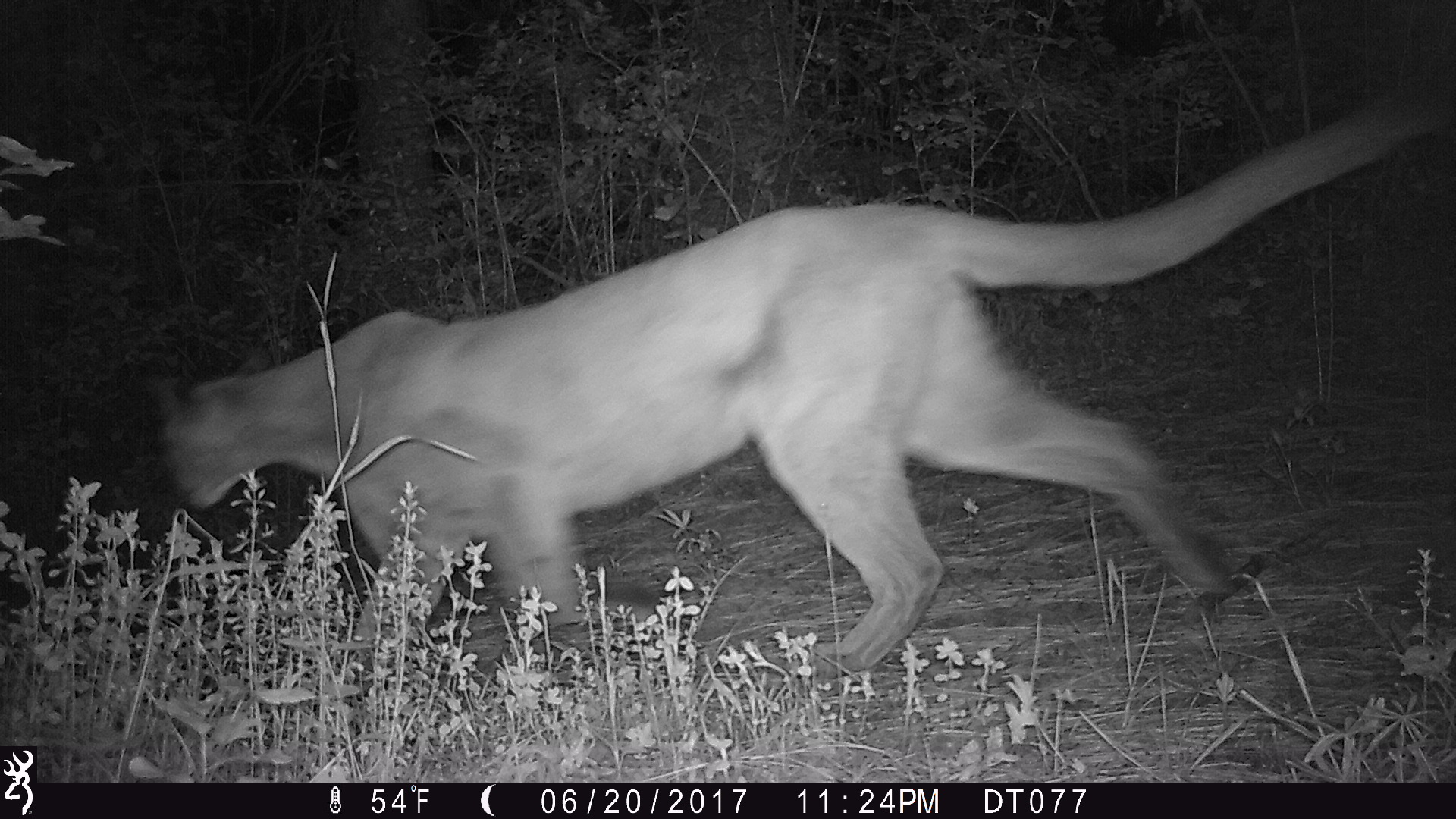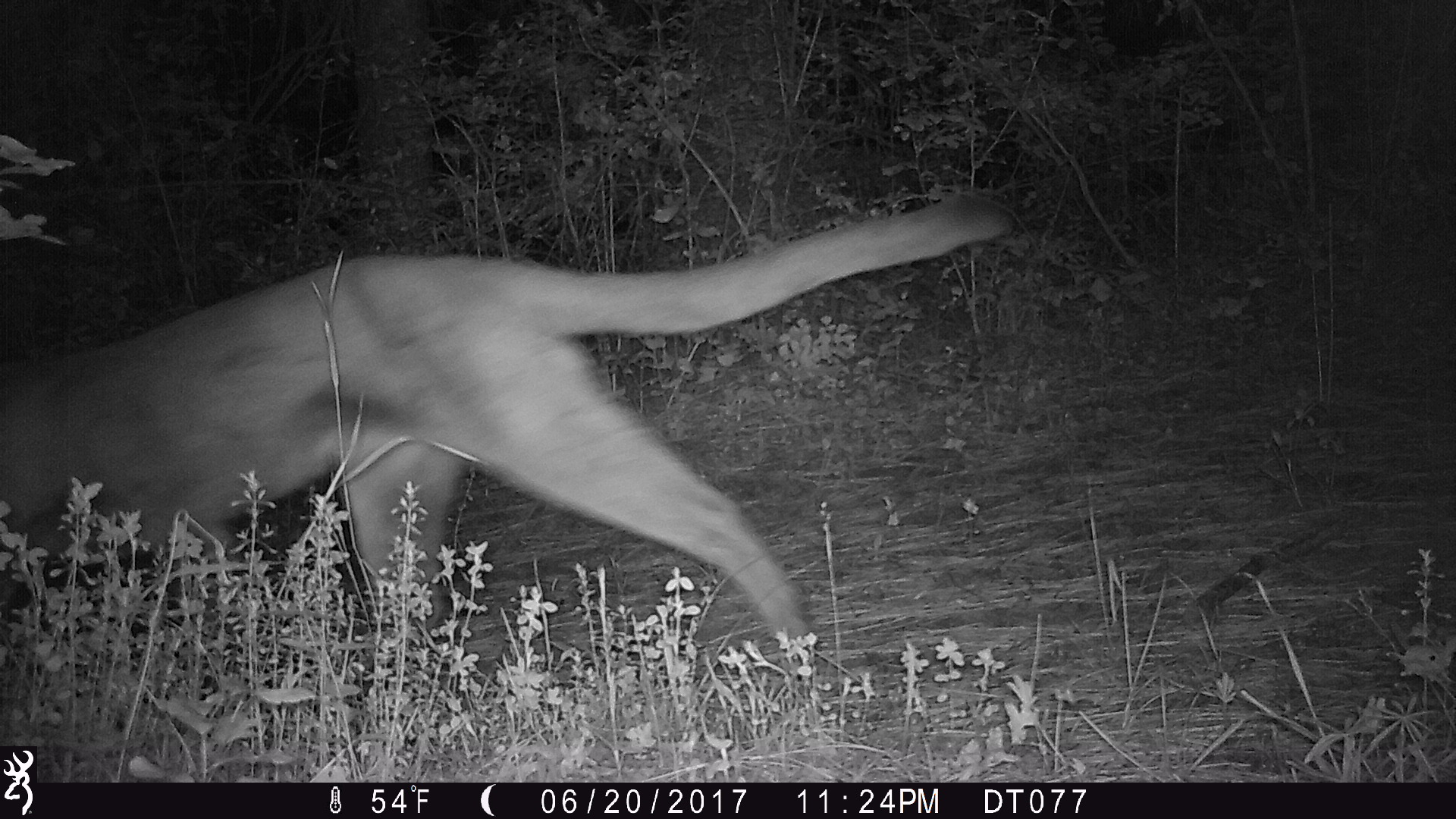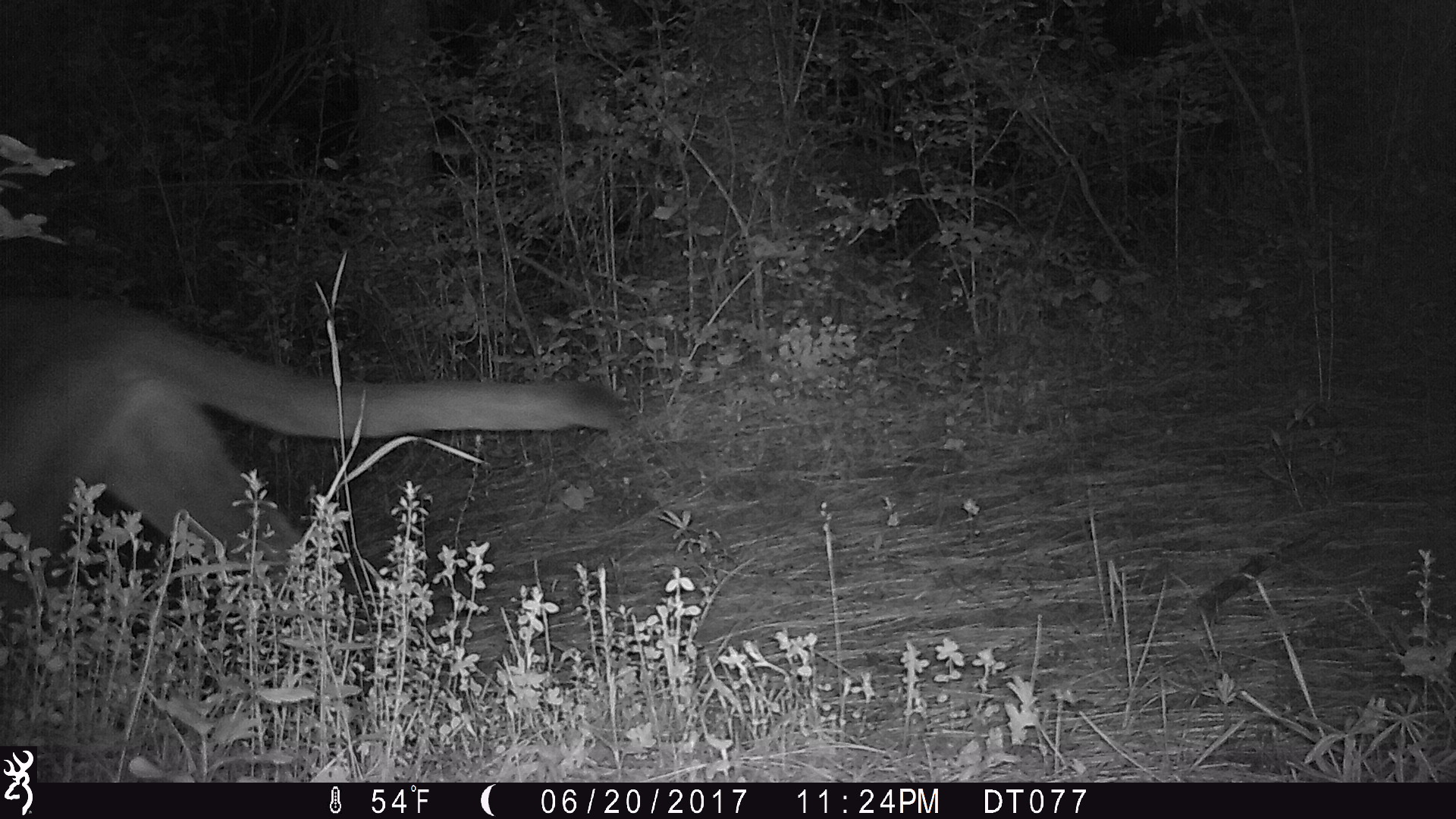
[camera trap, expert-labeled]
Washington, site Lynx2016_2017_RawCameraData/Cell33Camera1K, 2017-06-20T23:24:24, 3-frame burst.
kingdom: Animalia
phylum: Chordata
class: Mammalia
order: Carnivora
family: Felidae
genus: Puma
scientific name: Puma concolor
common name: mountain lion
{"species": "Puma concolor (mountain lion)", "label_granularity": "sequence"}